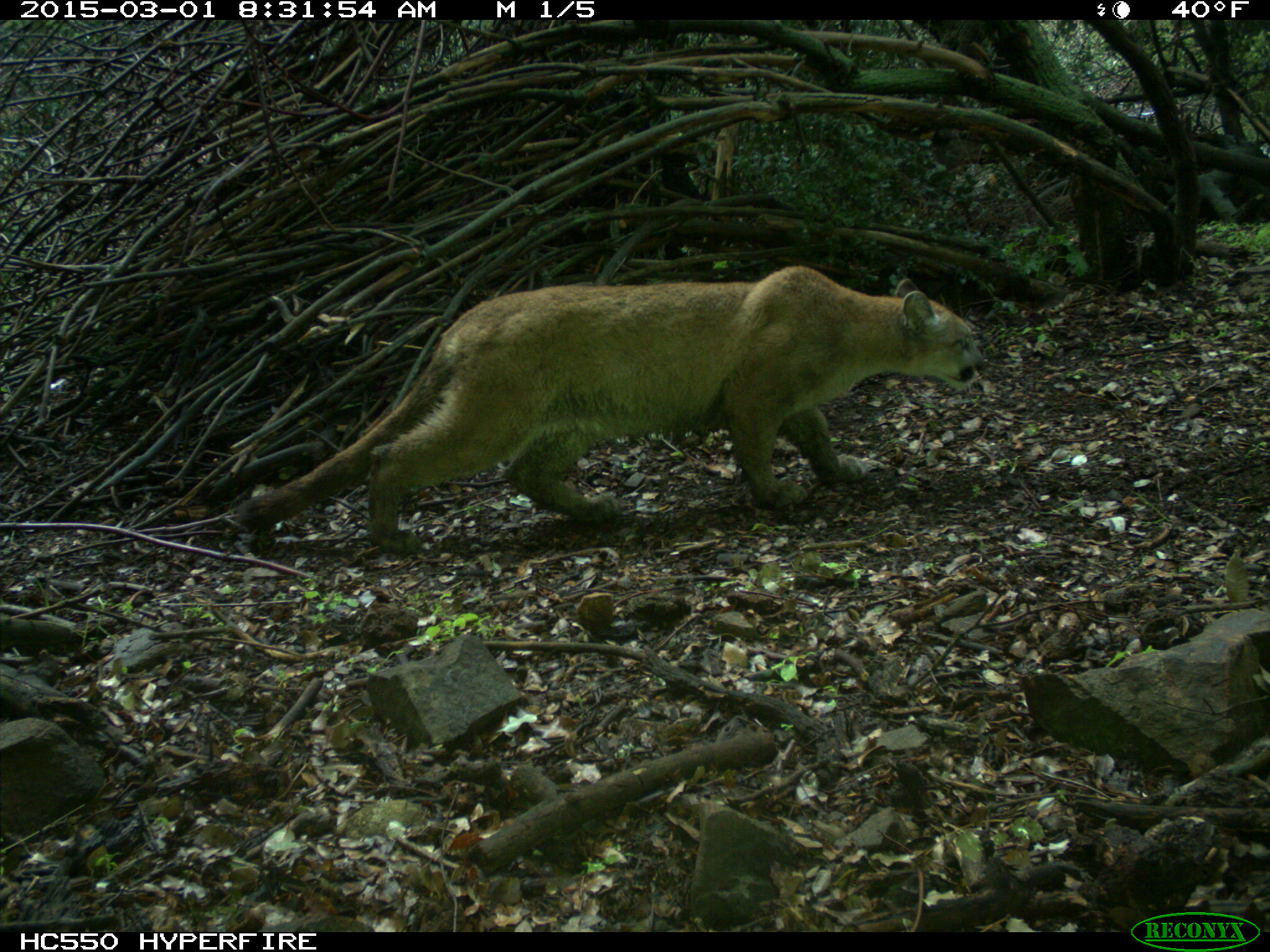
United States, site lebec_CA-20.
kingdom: Animalia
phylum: Chordata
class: Mammalia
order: Carnivora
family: Felidae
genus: Puma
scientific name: Puma concolor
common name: mountain lion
Puma concolor (mountain lion).